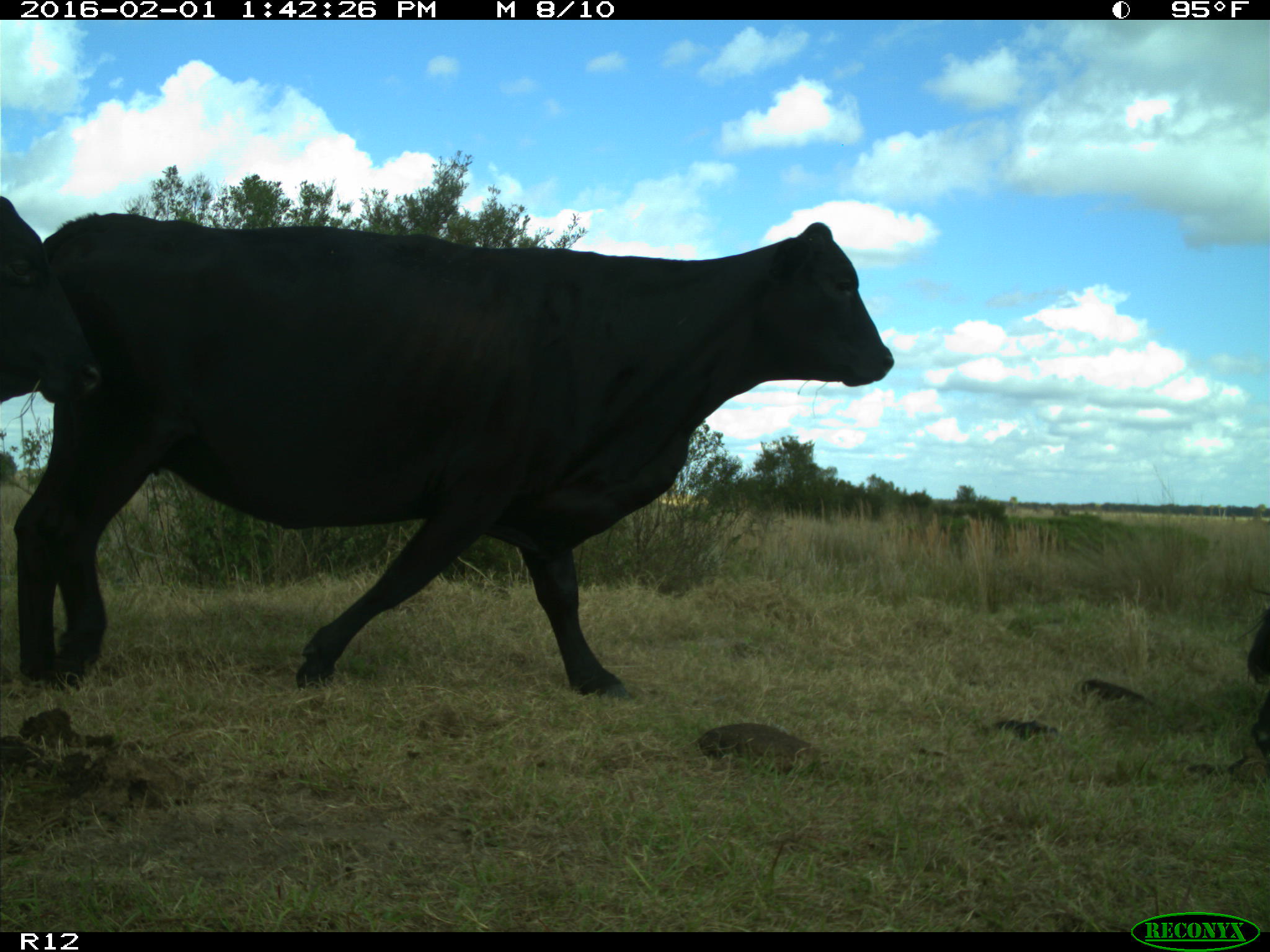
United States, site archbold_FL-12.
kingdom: Animalia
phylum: Chordata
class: Mammalia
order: Artiodactyla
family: Bovidae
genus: Bos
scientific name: Bos taurus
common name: domestic cow